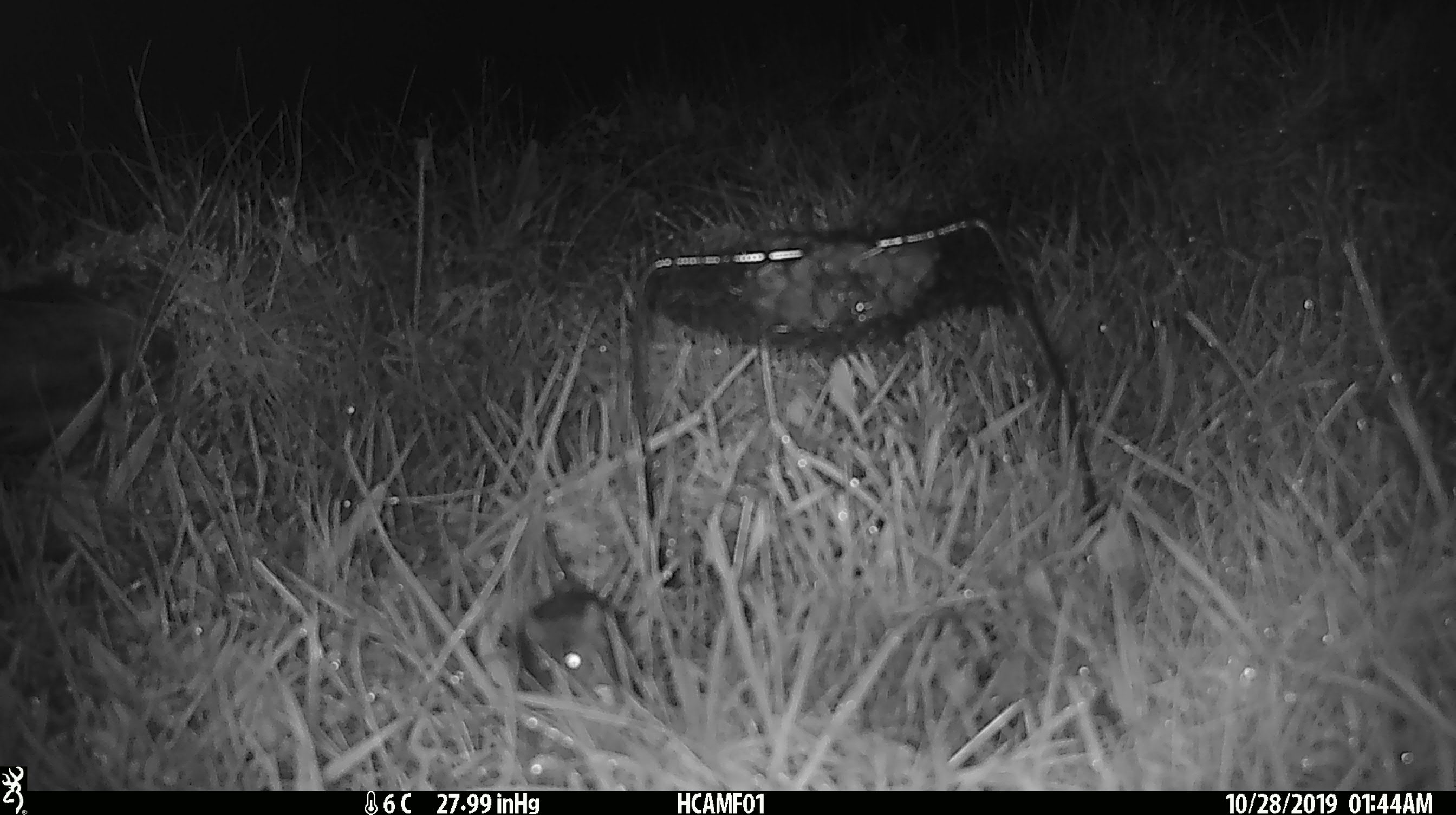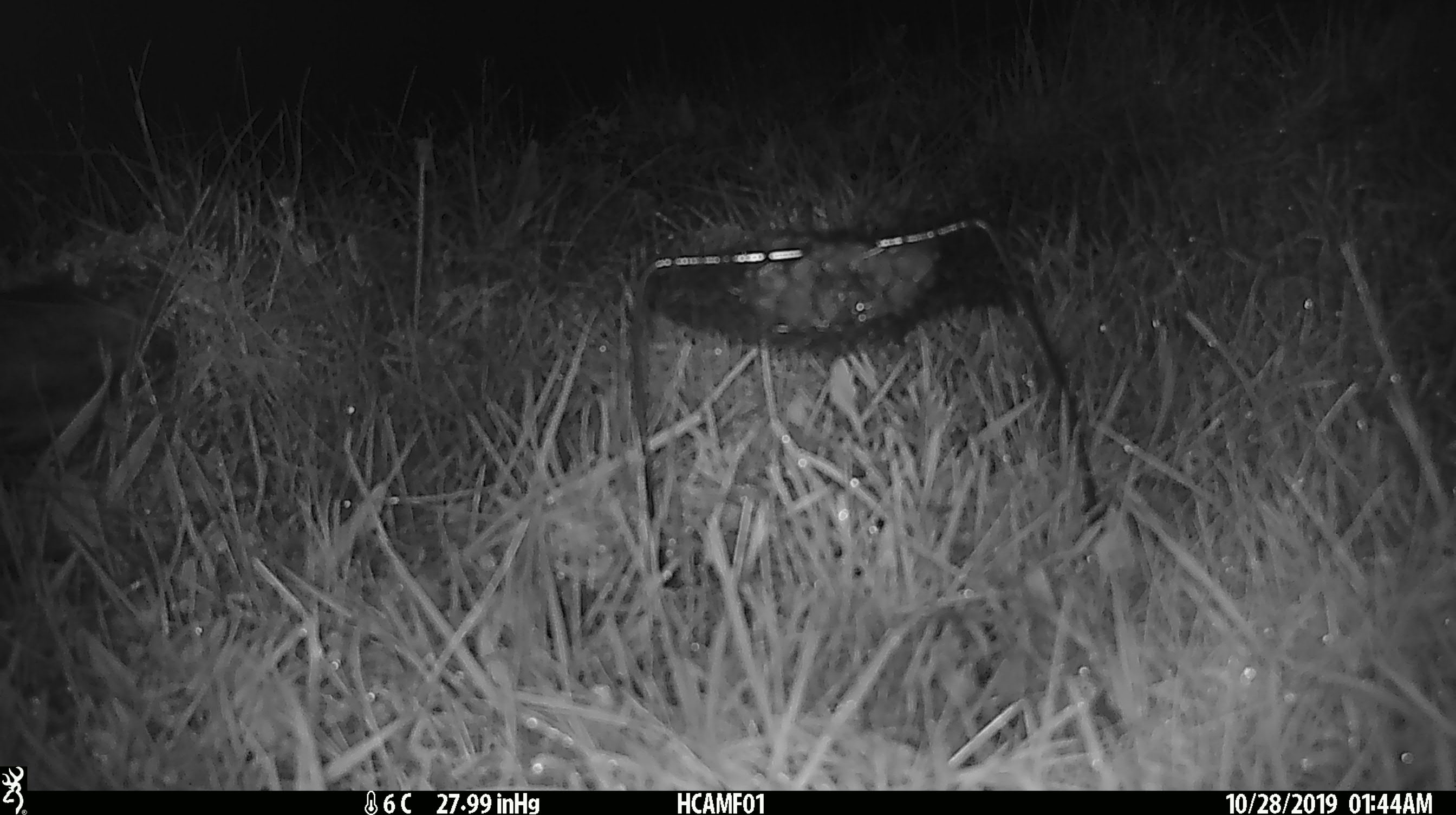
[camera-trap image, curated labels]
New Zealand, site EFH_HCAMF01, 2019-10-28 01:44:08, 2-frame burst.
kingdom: Animalia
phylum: Chordata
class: Mammalia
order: Rodentia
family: Muridae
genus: Mus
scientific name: Mus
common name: mouse